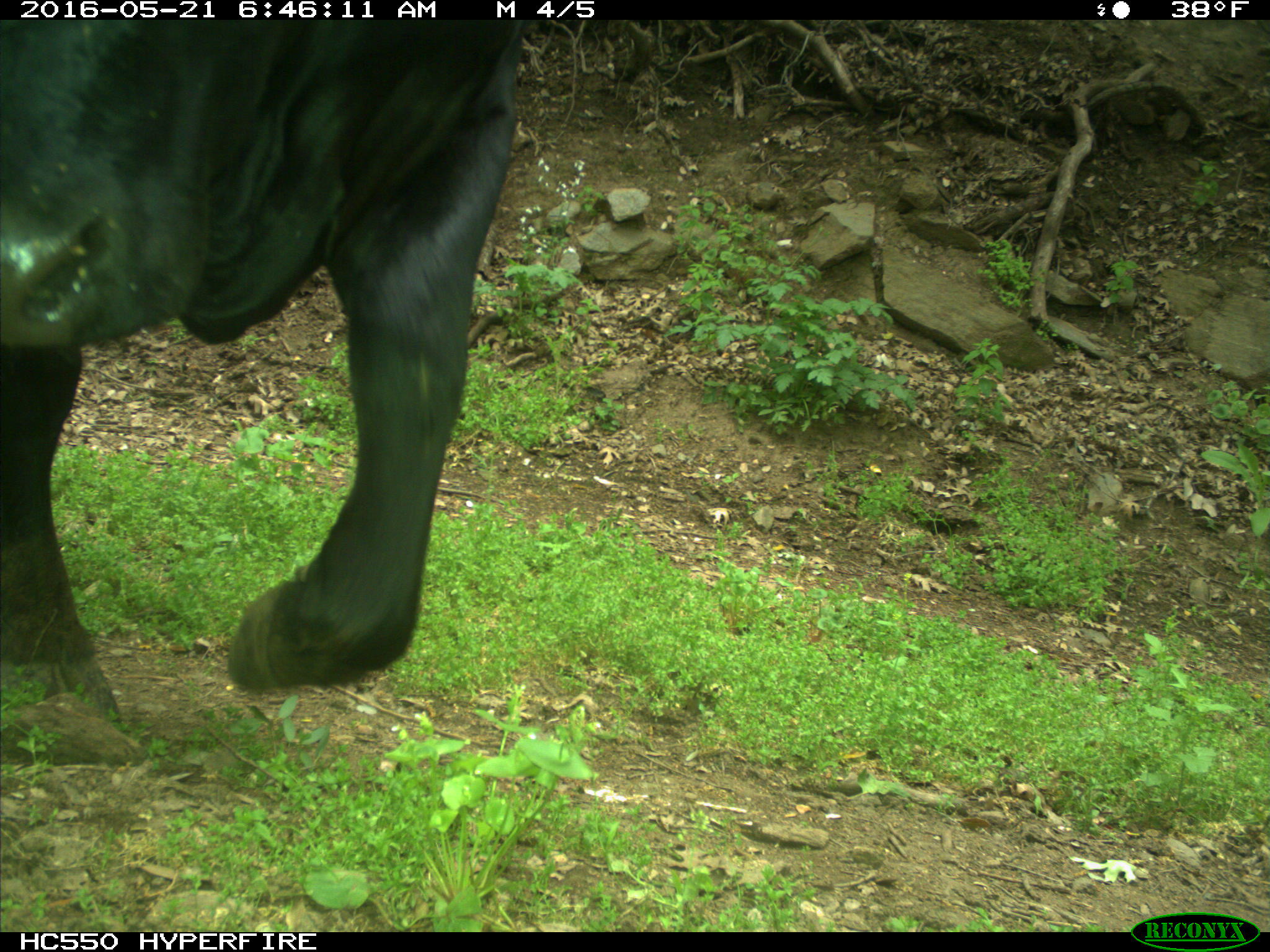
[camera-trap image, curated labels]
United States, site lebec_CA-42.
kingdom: Animalia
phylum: Chordata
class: Mammalia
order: Artiodactyla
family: Bovidae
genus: Bos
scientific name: Bos taurus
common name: domestic cow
Bos taurus (domestic cow).